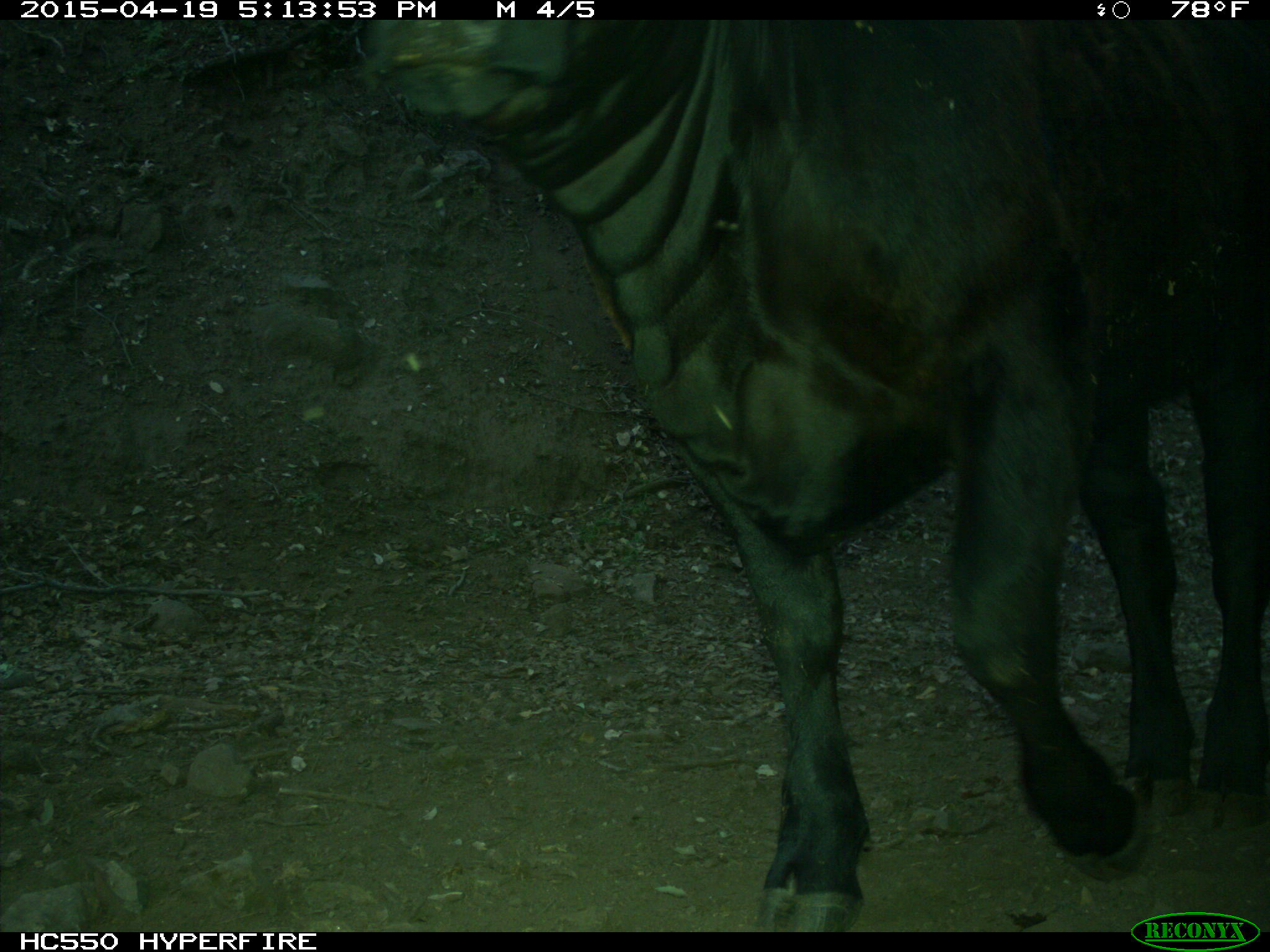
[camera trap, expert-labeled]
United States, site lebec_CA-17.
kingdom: Animalia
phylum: Chordata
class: Mammalia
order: Artiodactyla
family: Bovidae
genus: Bos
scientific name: Bos taurus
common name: domestic cow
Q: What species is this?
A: Bos taurus (domestic cow).